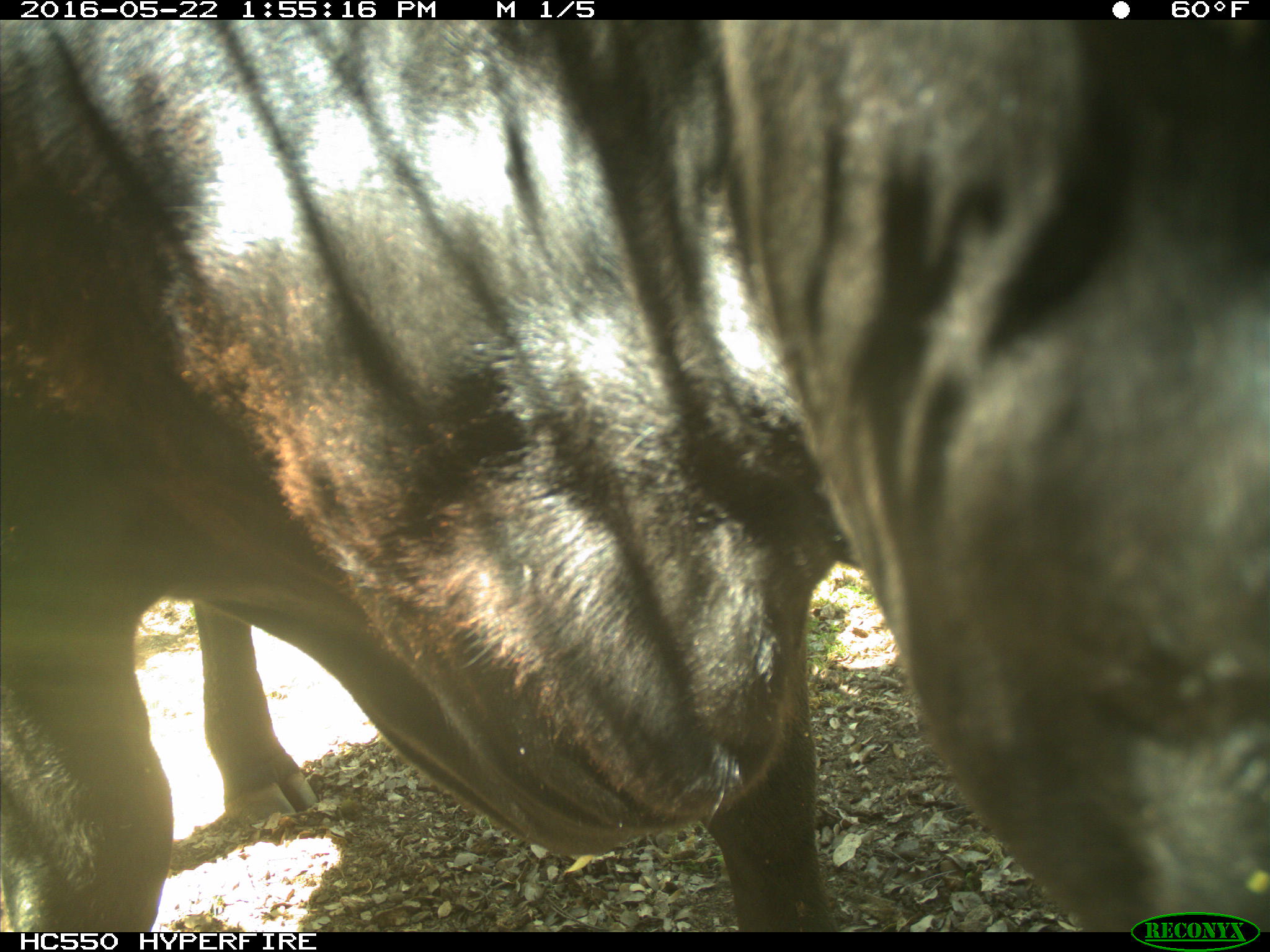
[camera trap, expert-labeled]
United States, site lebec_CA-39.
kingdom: Animalia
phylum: Chordata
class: Mammalia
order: Artiodactyla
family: Bovidae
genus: Bos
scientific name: Bos taurus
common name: domestic cow